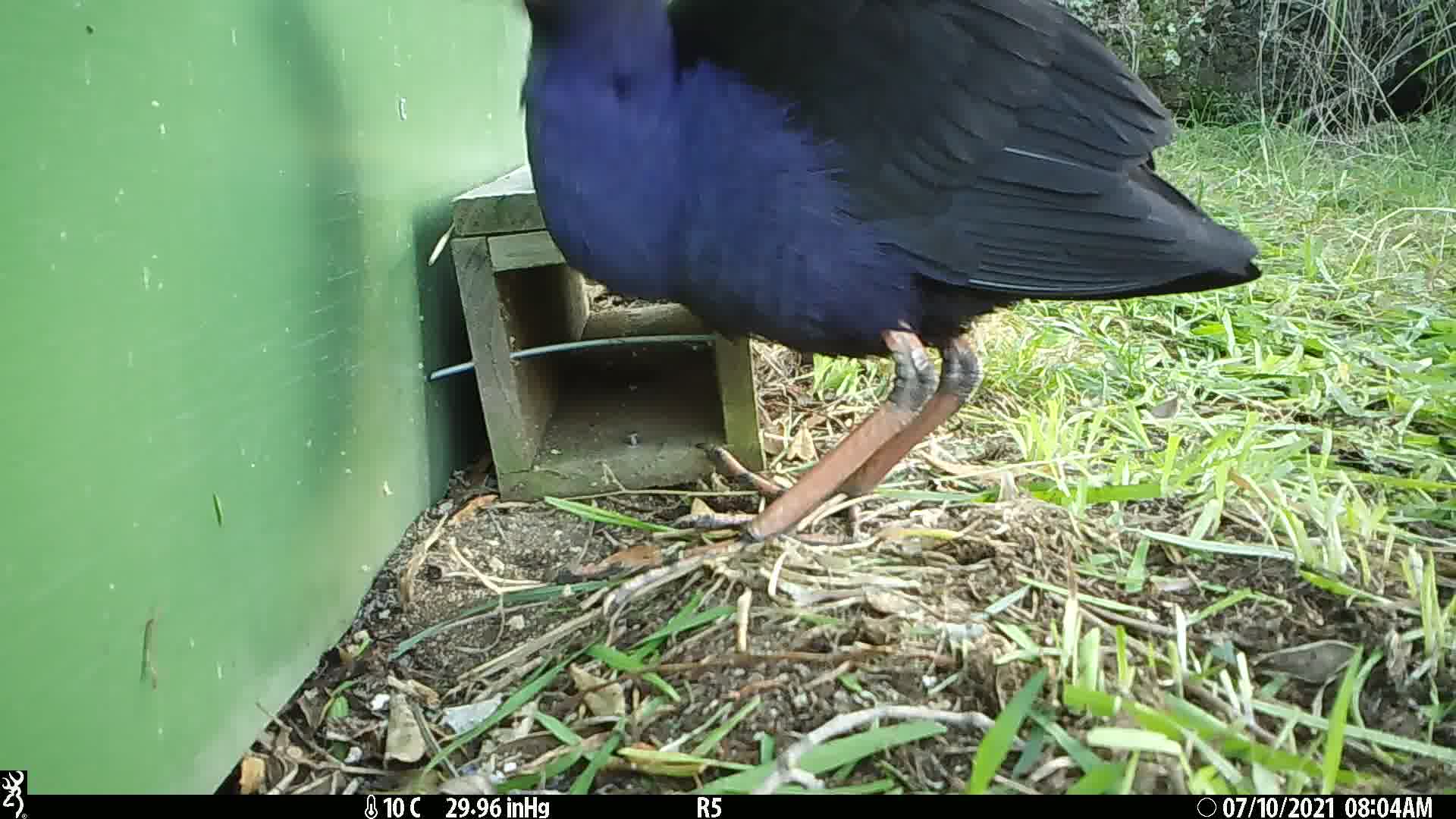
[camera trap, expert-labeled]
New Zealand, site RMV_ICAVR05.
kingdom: Animalia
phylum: Chordata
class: Aves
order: Gruiformes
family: Rallidae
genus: Porphyrio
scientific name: Porphyrio melanotus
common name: australasian swamphen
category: pukeko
Pukeko (australasian swamphen) (Porphyrio melanotus).